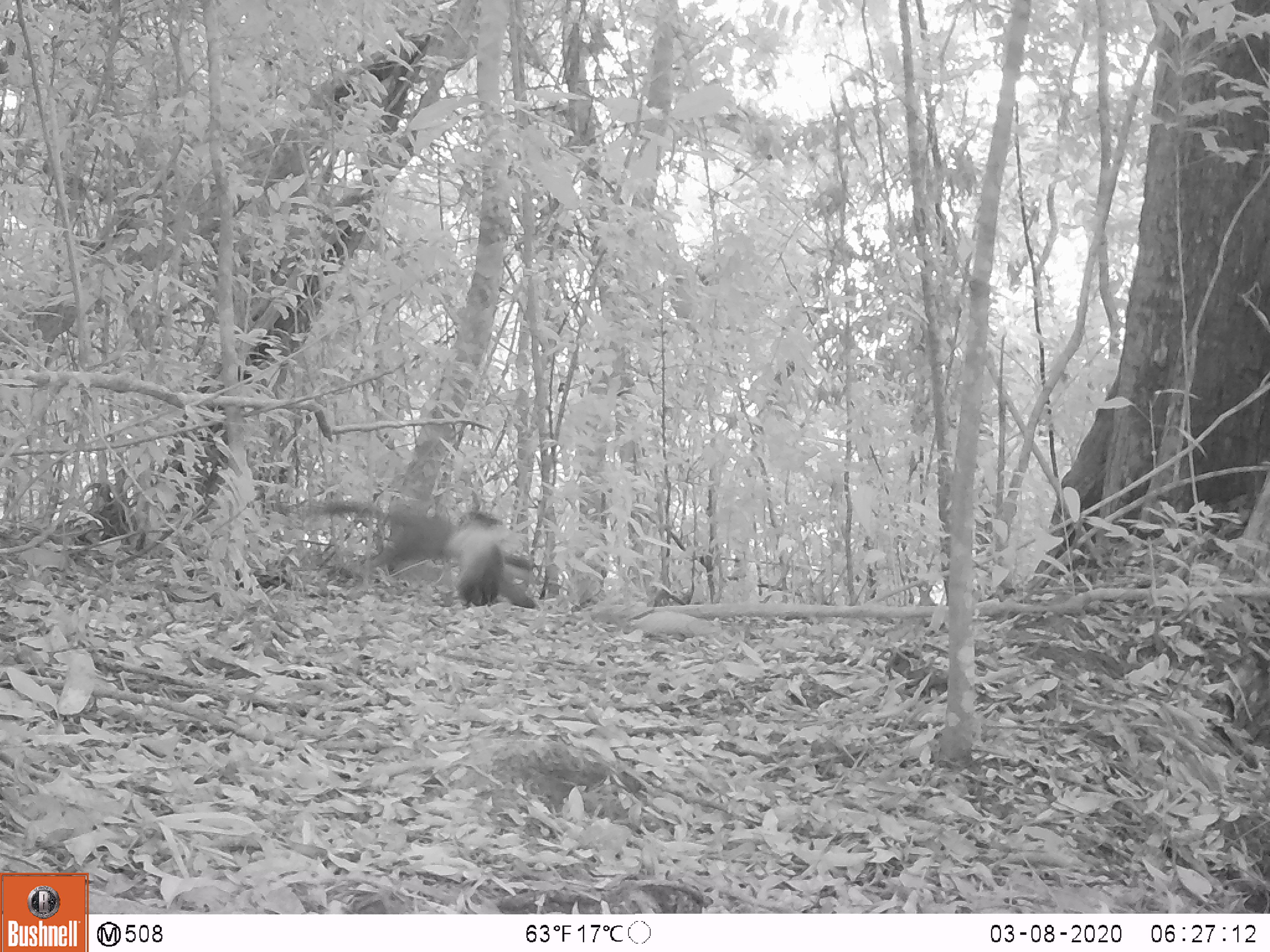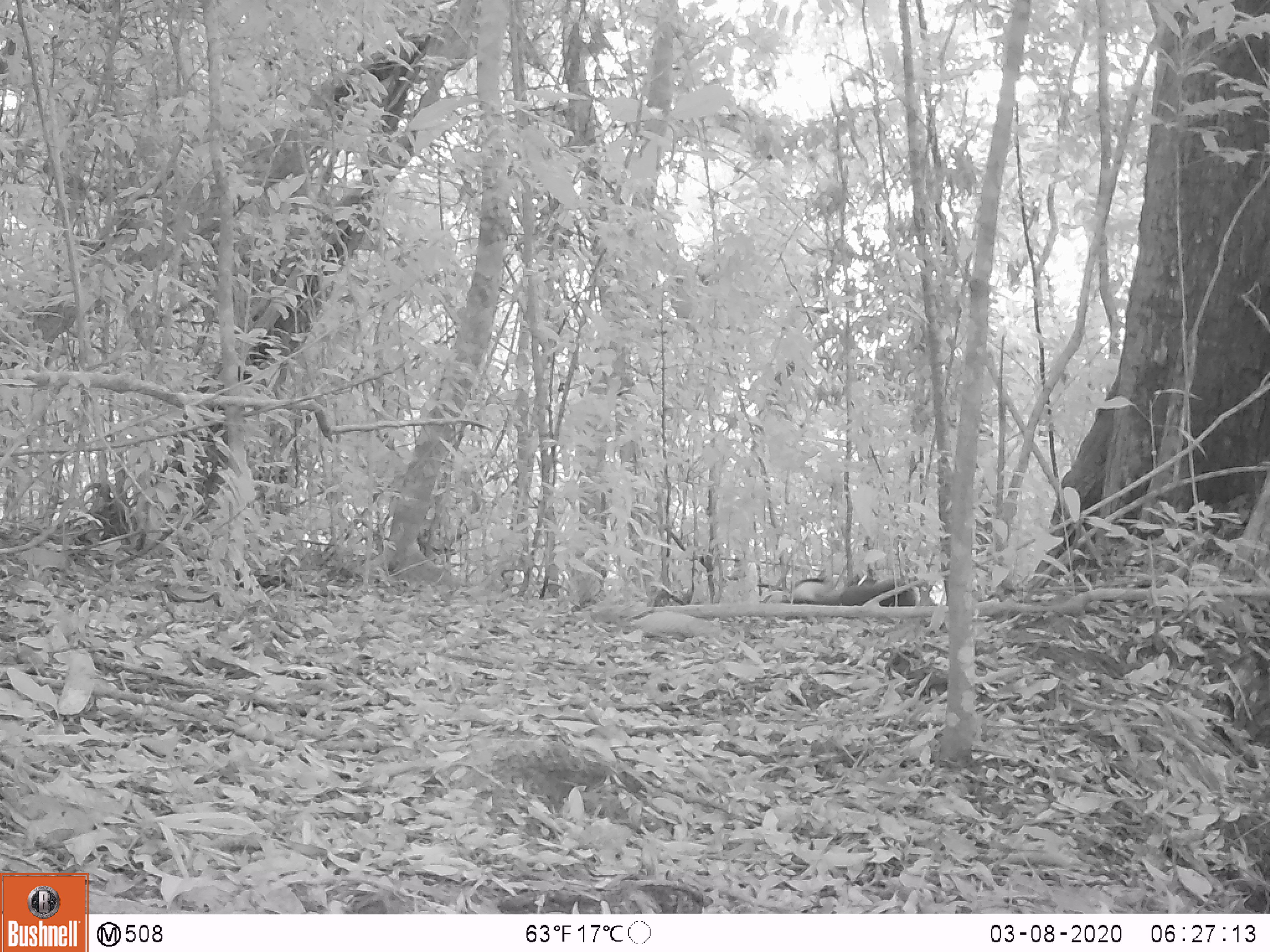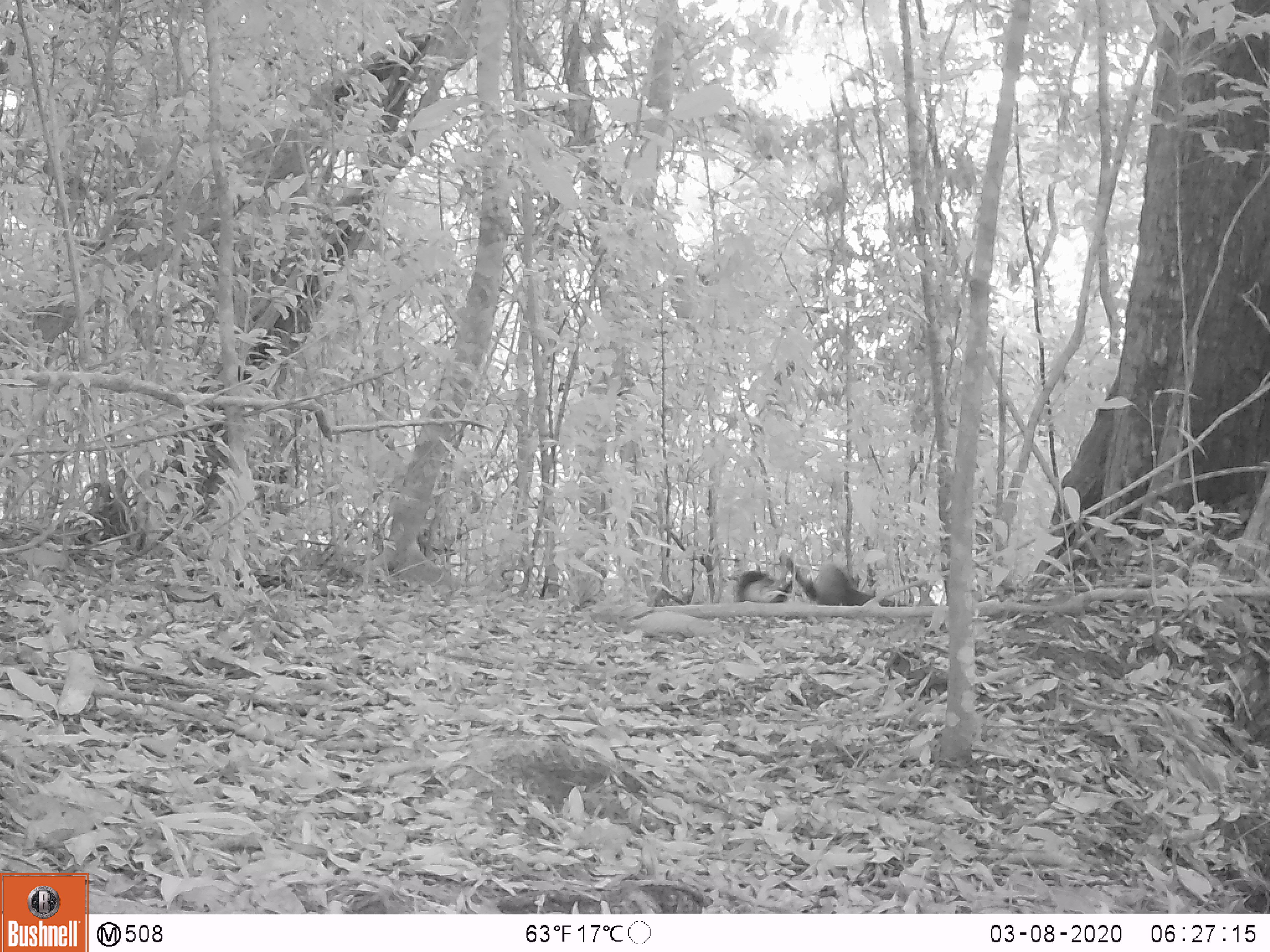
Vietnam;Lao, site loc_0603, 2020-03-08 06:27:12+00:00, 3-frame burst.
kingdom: Animalia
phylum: Chordata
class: Mammalia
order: Carnivora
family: Mustelidae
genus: Martes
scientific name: Martes flavigula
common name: yellow-throated marten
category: yellow throated marten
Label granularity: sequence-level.